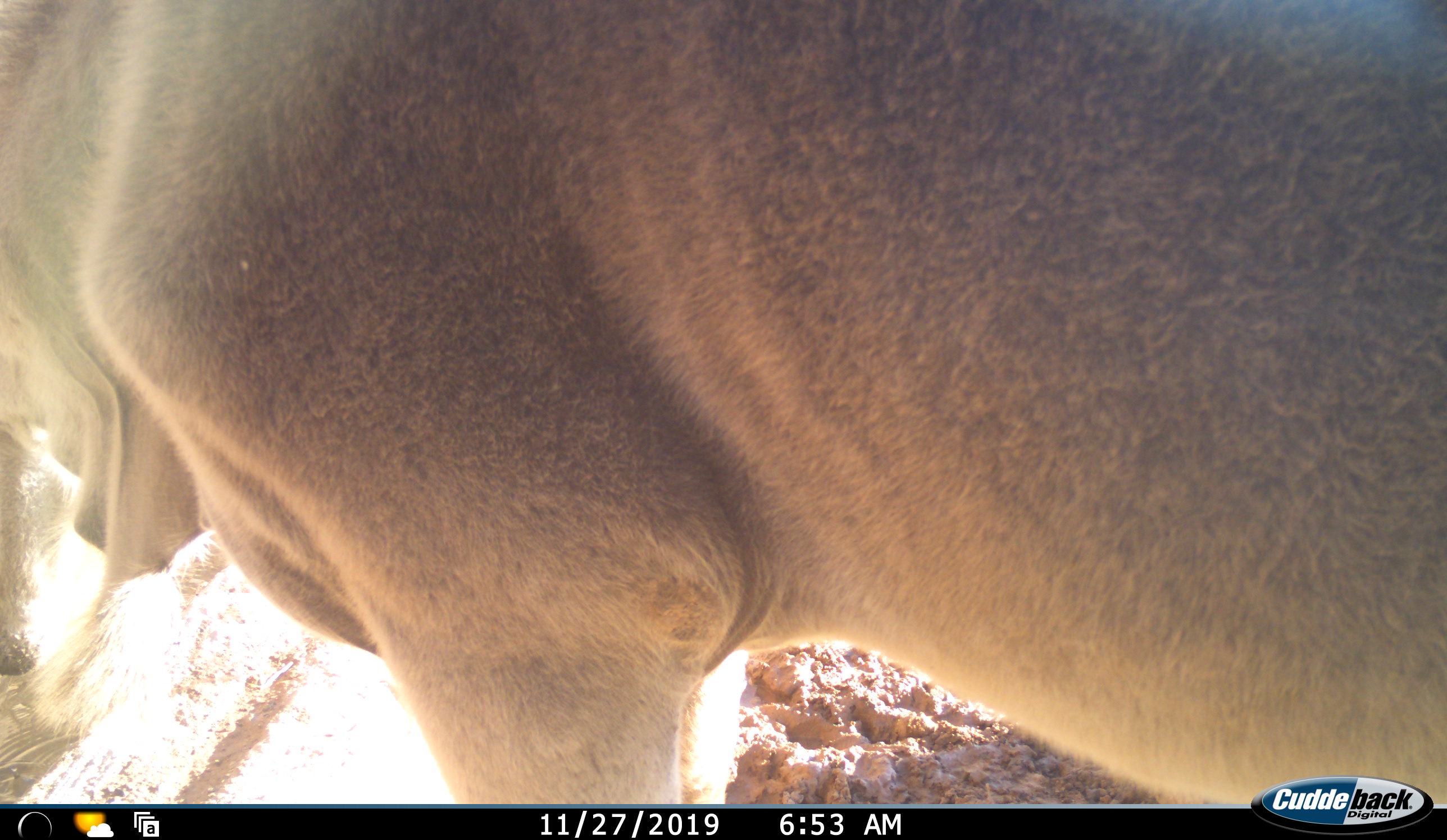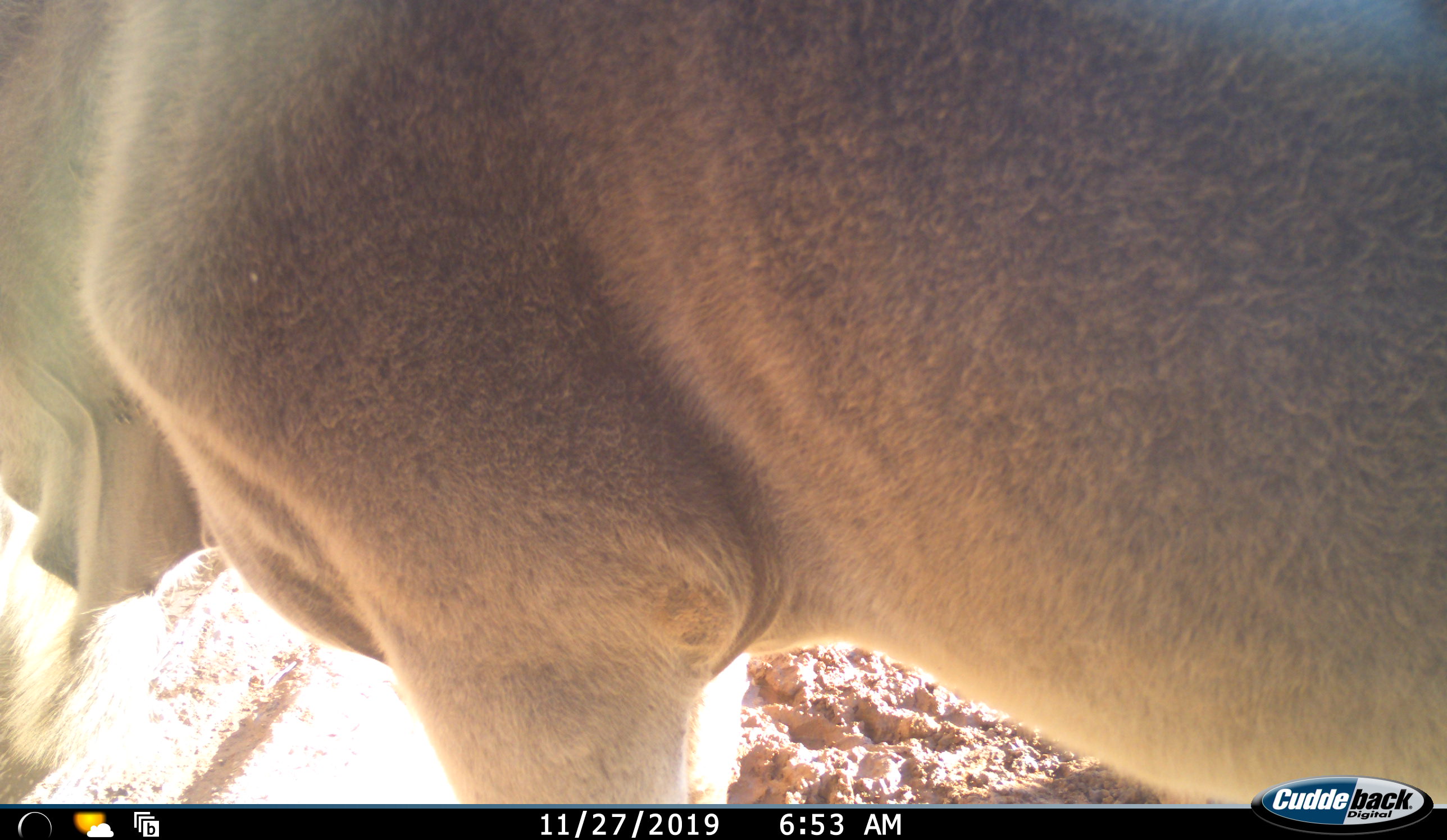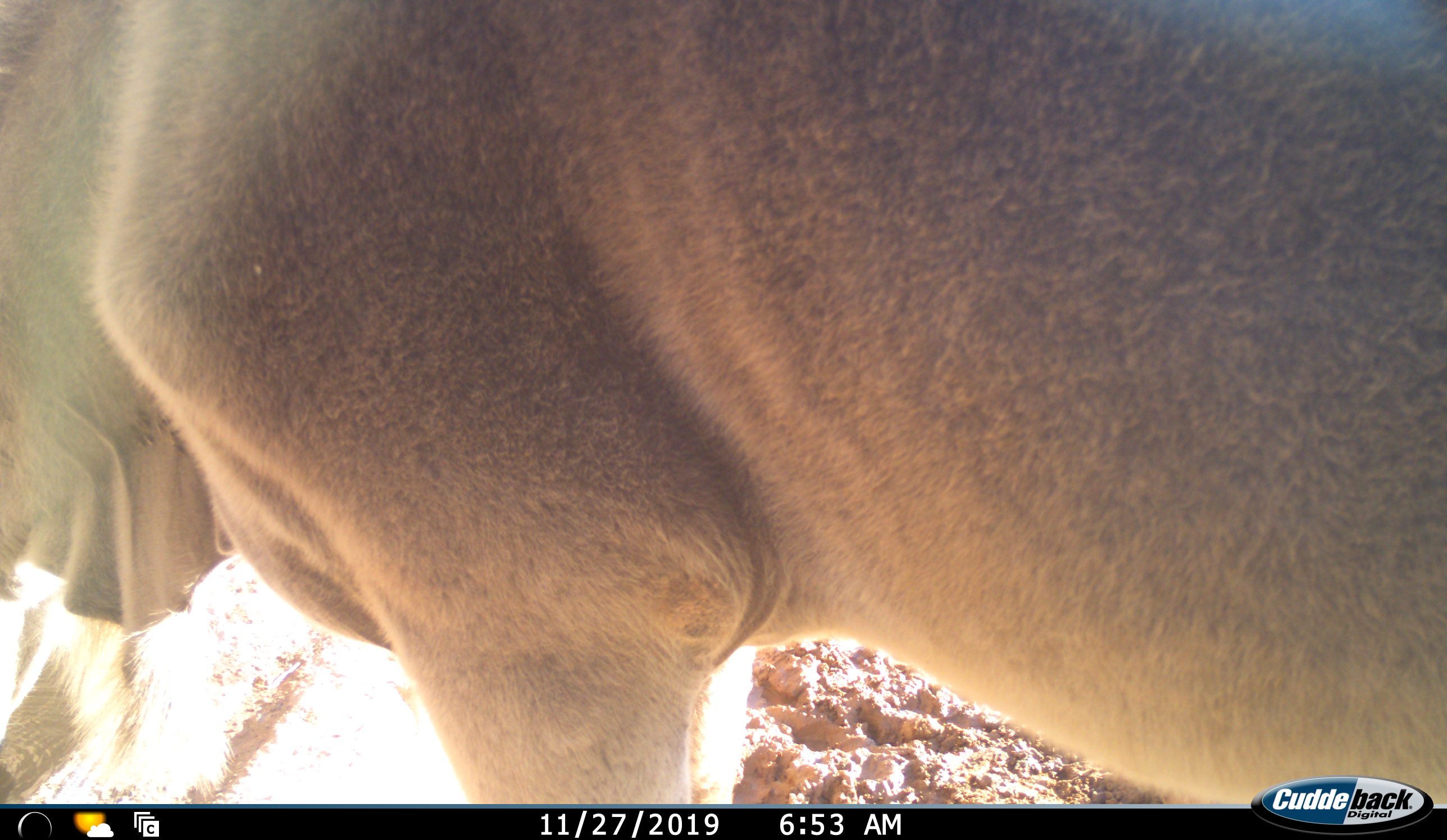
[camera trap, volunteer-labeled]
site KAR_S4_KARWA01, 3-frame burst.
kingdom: Animalia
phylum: Chordata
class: Mammalia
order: Artiodactyla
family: Bovidae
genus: Tragelaphus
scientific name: Tragelaphus oryx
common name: eland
Eland (Tragelaphus oryx), count 1. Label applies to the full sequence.